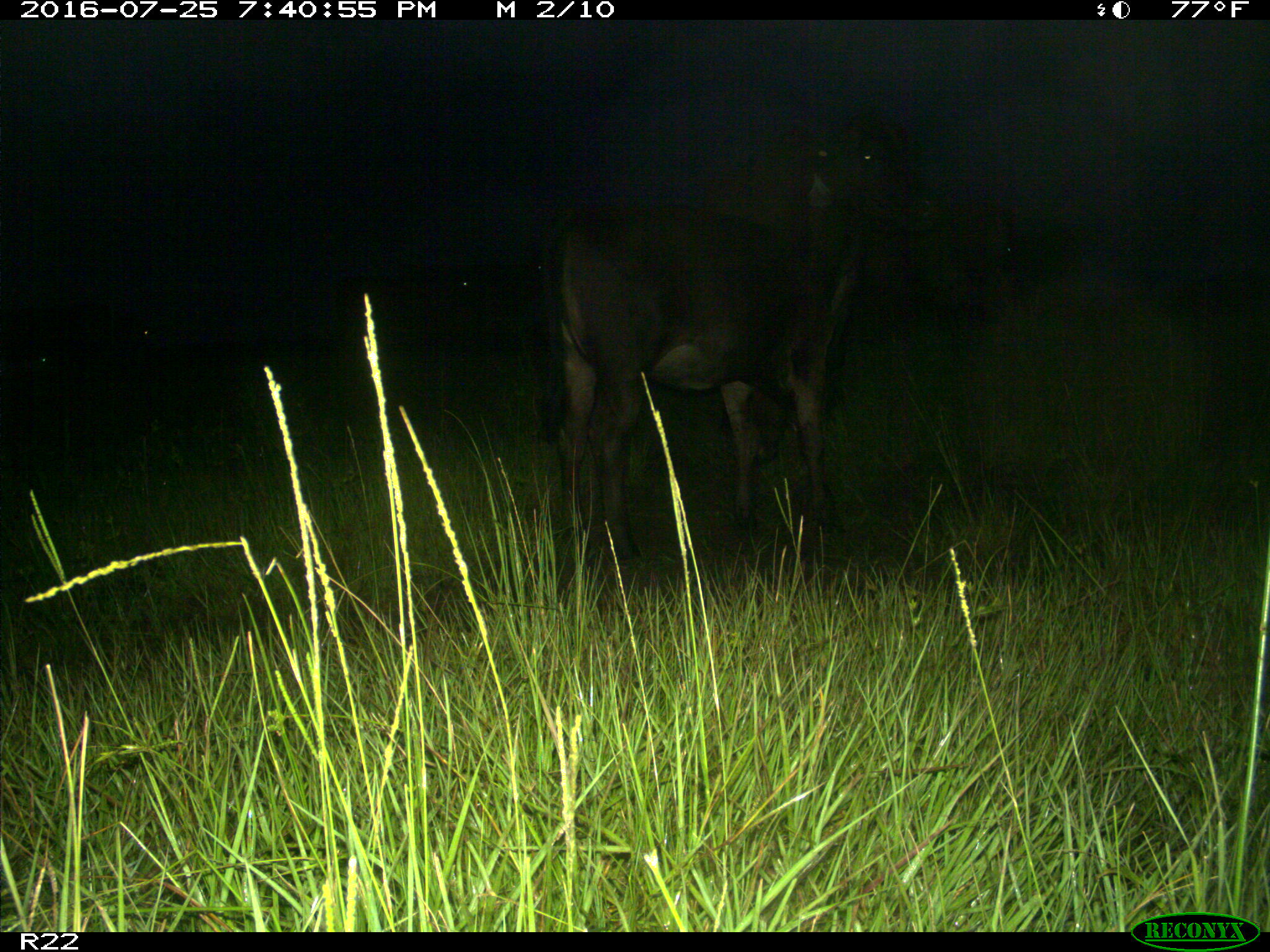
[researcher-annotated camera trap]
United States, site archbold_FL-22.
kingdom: Animalia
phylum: Chordata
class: Mammalia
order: Artiodactyla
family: Bovidae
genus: Bos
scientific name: Bos taurus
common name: domestic cow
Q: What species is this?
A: Bos taurus (domestic cow).